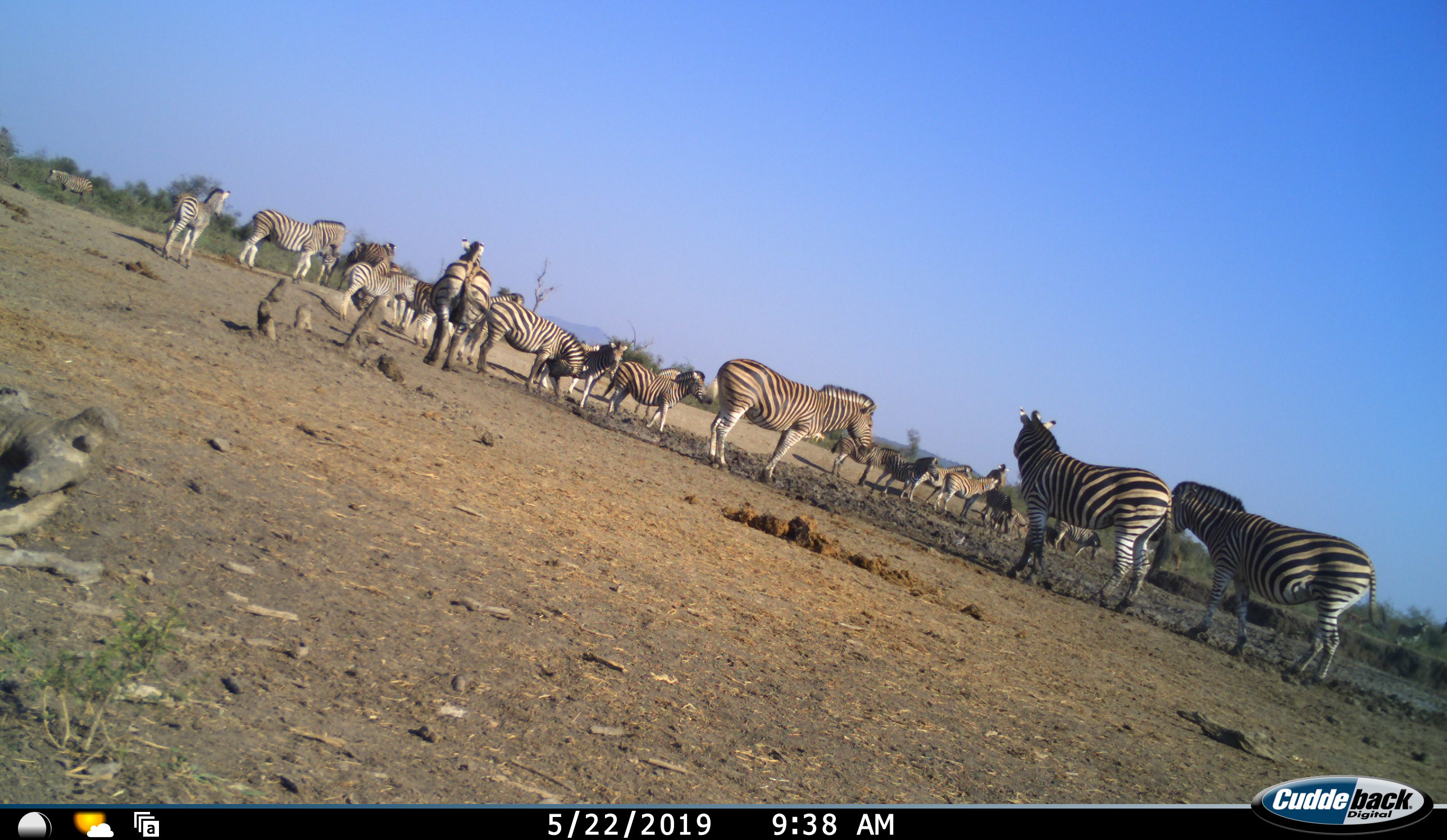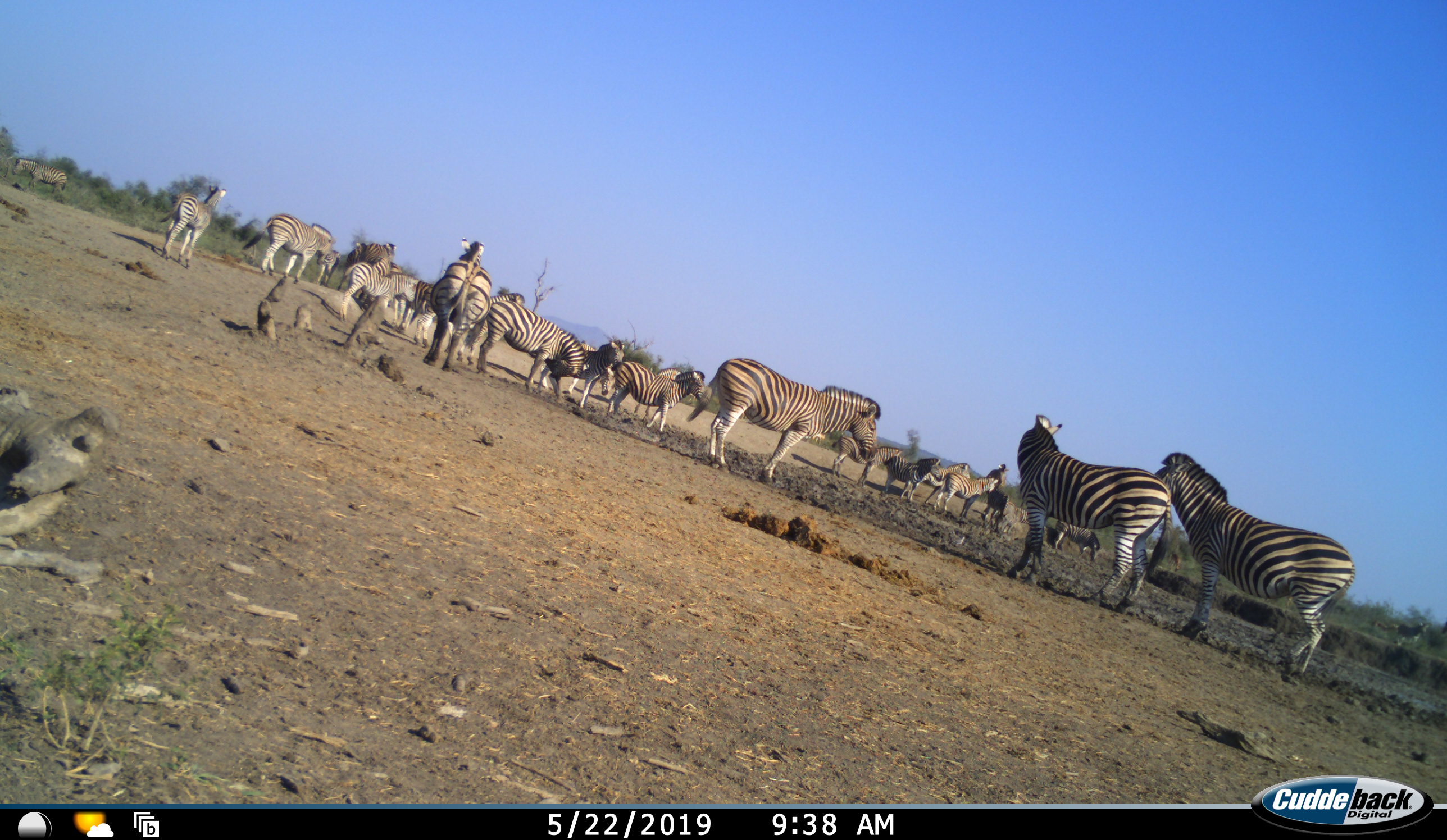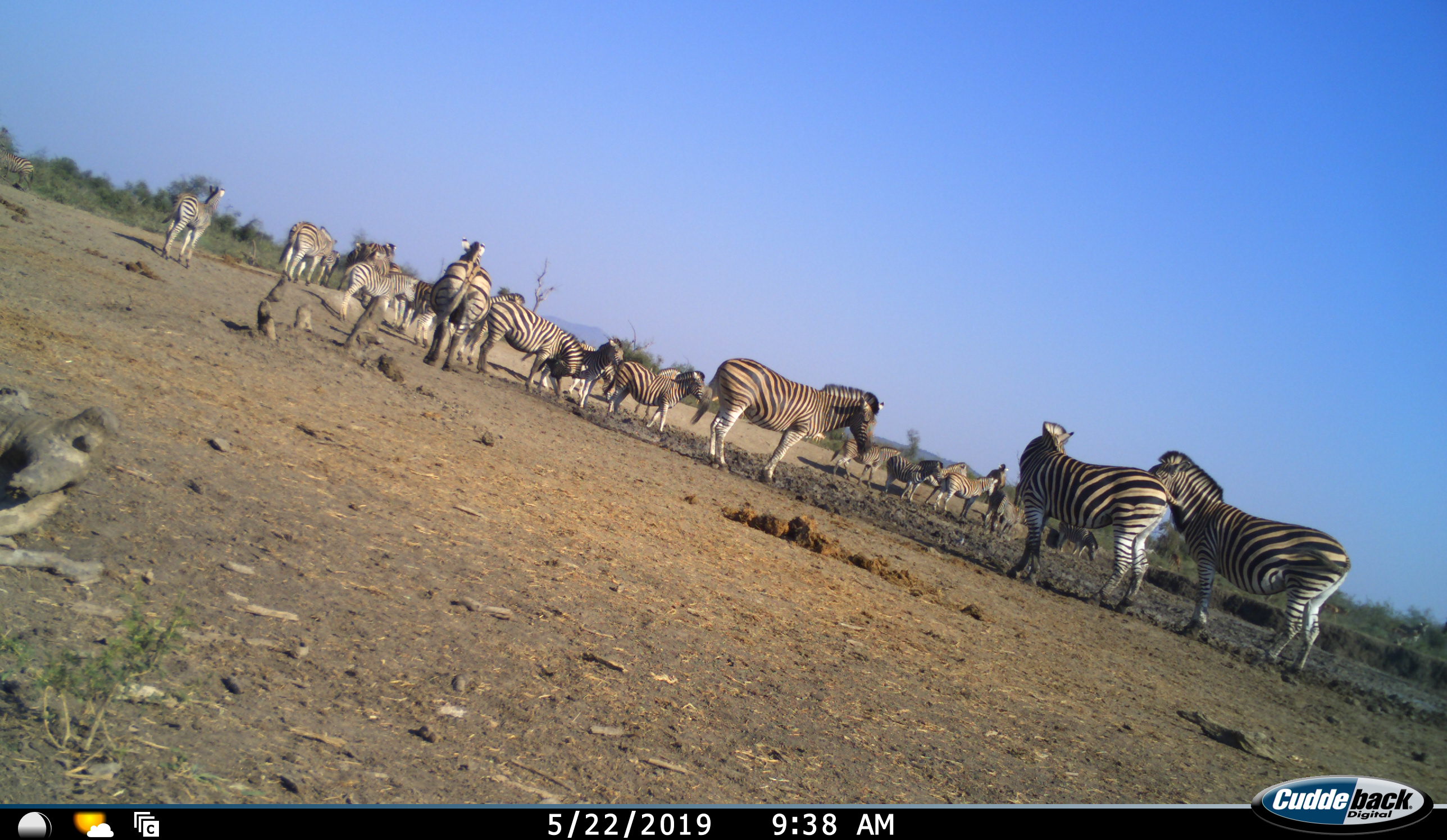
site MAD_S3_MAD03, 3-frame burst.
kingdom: Animalia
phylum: Chordata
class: Mammalia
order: Perissodactyla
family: Equidae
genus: Equus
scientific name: Equus quagga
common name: plains zebra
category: zebraplains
Zebraplains (plains zebra) (Equus quagga), count 11-50. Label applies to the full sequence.